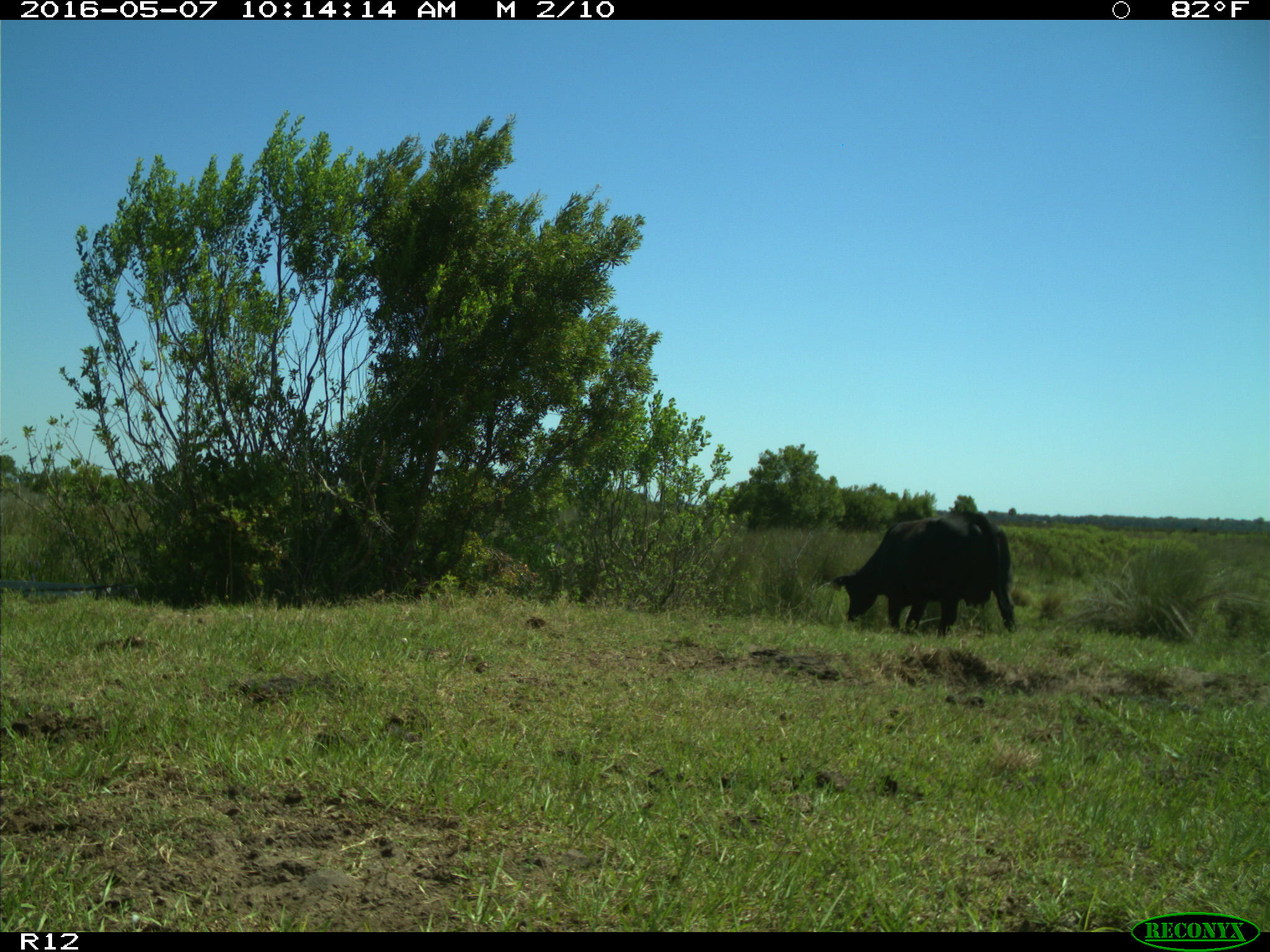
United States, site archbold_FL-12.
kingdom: Animalia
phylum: Chordata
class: Mammalia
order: Artiodactyla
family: Bovidae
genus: Bos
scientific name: Bos taurus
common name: domestic cow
Bos taurus (domestic cow).